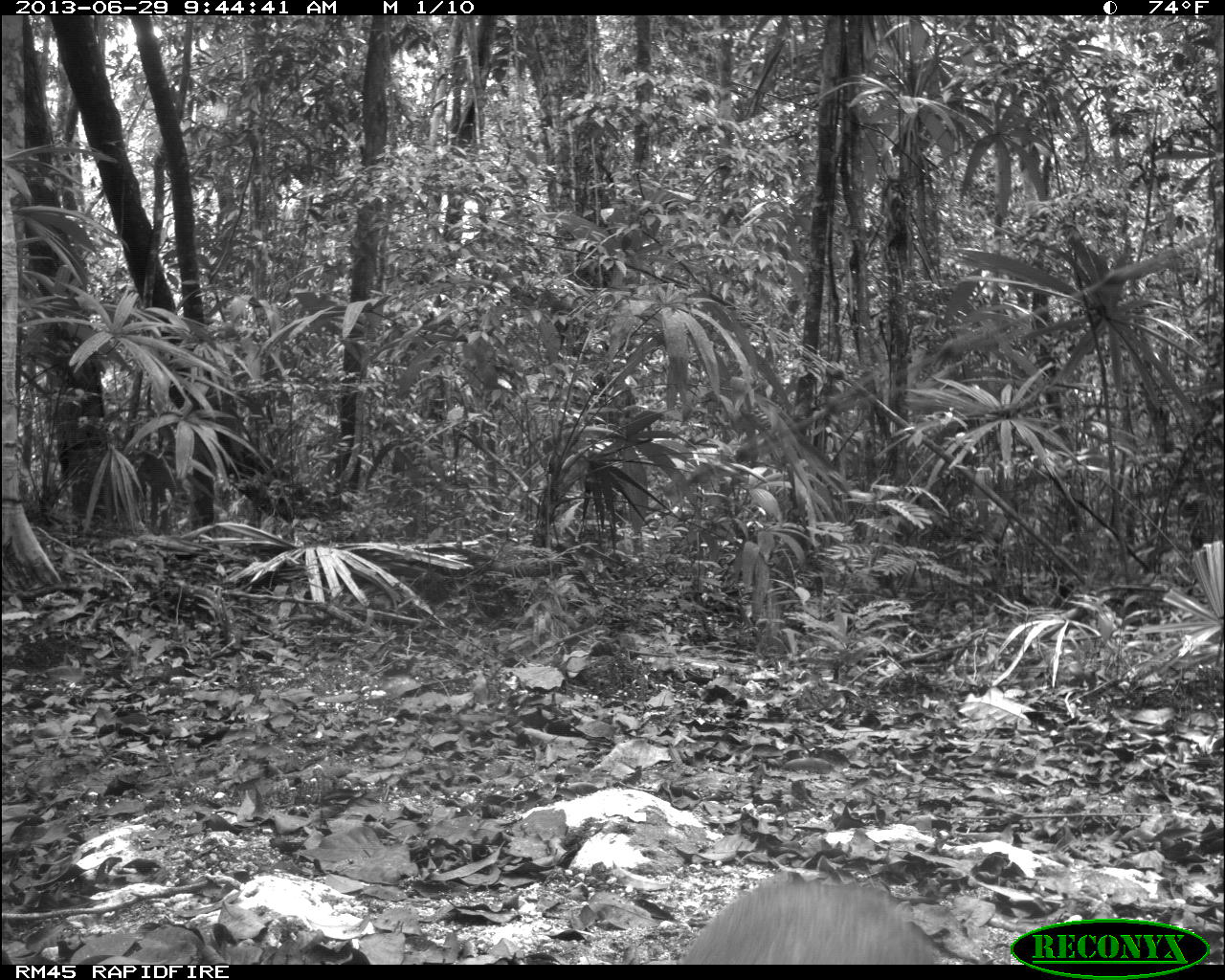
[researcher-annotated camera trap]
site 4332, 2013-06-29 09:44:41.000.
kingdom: Animalia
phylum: Chordata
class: Mammalia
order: Rodentia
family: Dasyproctidae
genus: Dasyprocta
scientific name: Dasyprocta punctata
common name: central american agouti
Dasyprocta punctata (central american agouti), count 1.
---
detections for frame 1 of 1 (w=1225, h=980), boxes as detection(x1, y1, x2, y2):
dasyprocta punctata: detection(680, 876, 937, 965)